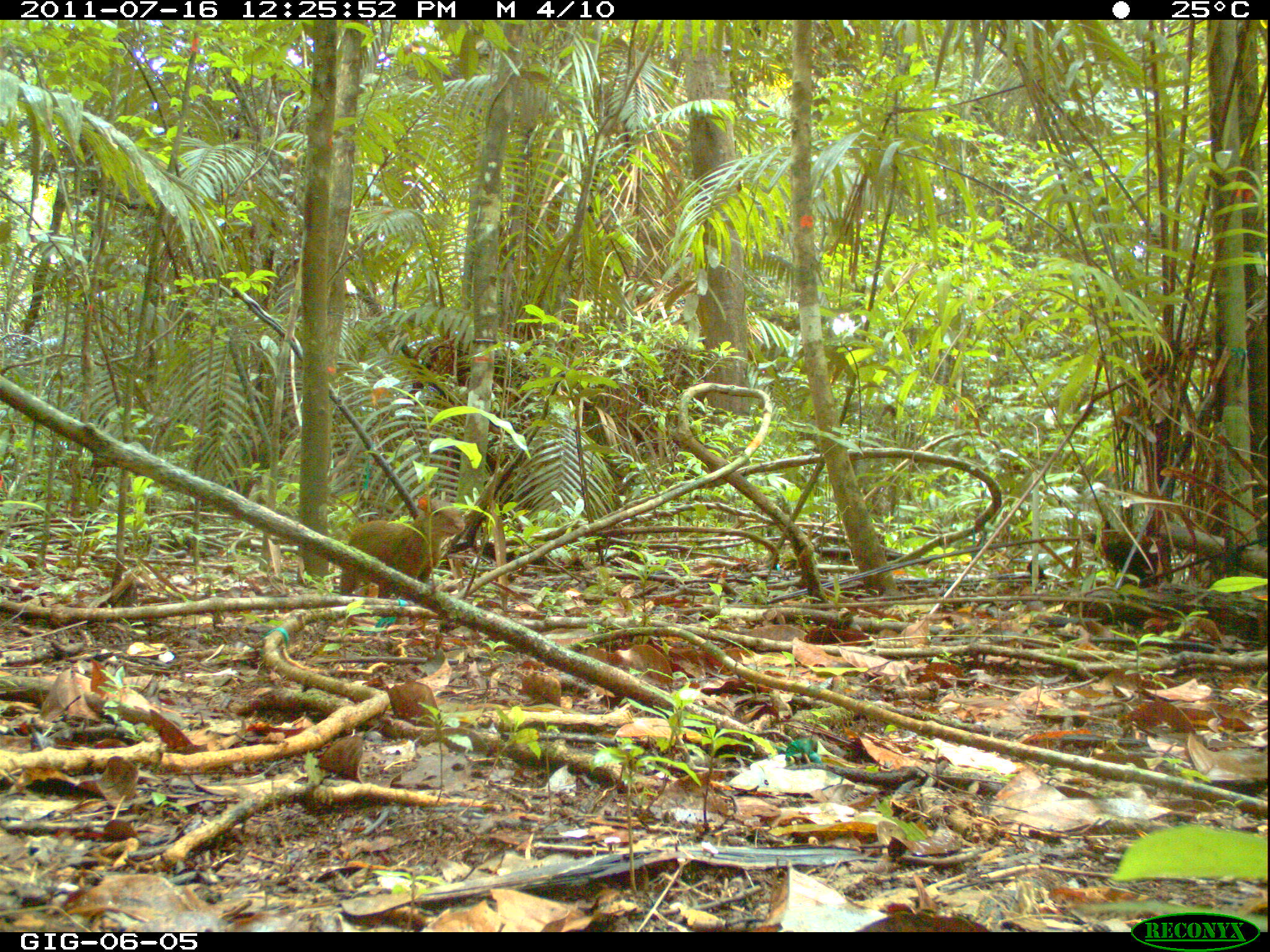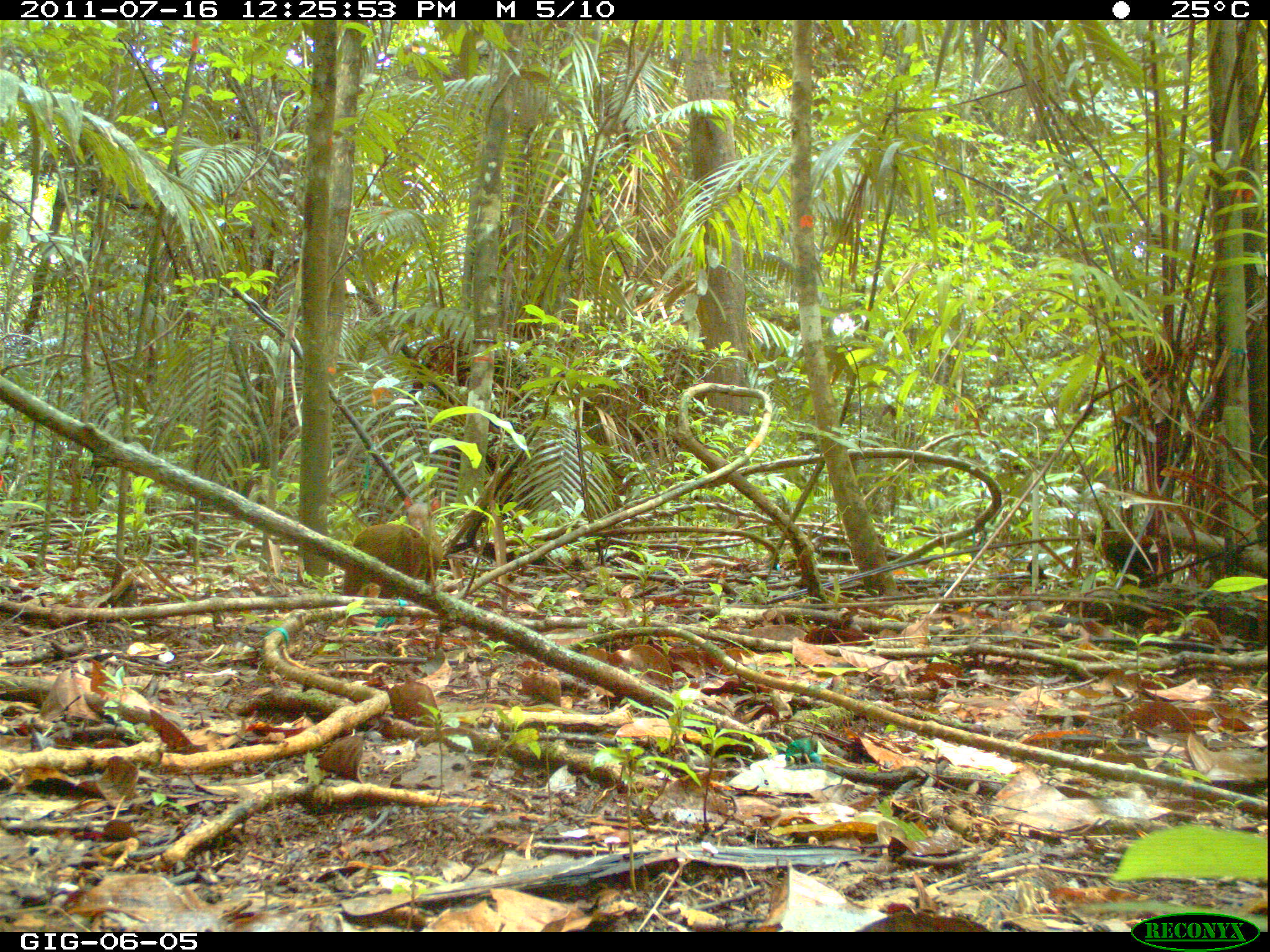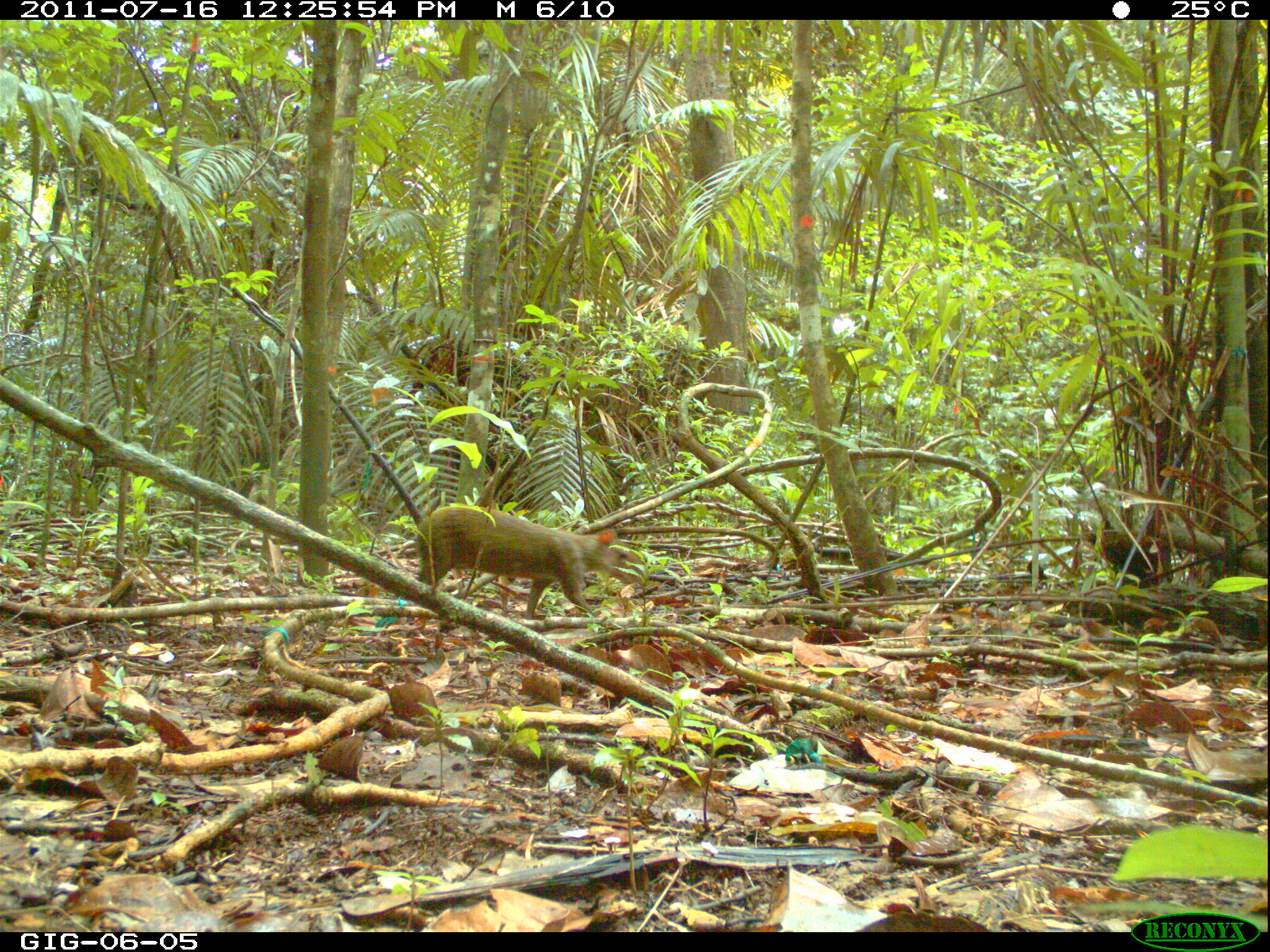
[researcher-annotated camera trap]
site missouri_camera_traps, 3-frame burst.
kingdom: Animalia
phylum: Chordata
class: Mammalia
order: Rodentia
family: Dasyproctidae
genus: Dasyprocta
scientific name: Dasyprocta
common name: agouti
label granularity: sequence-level